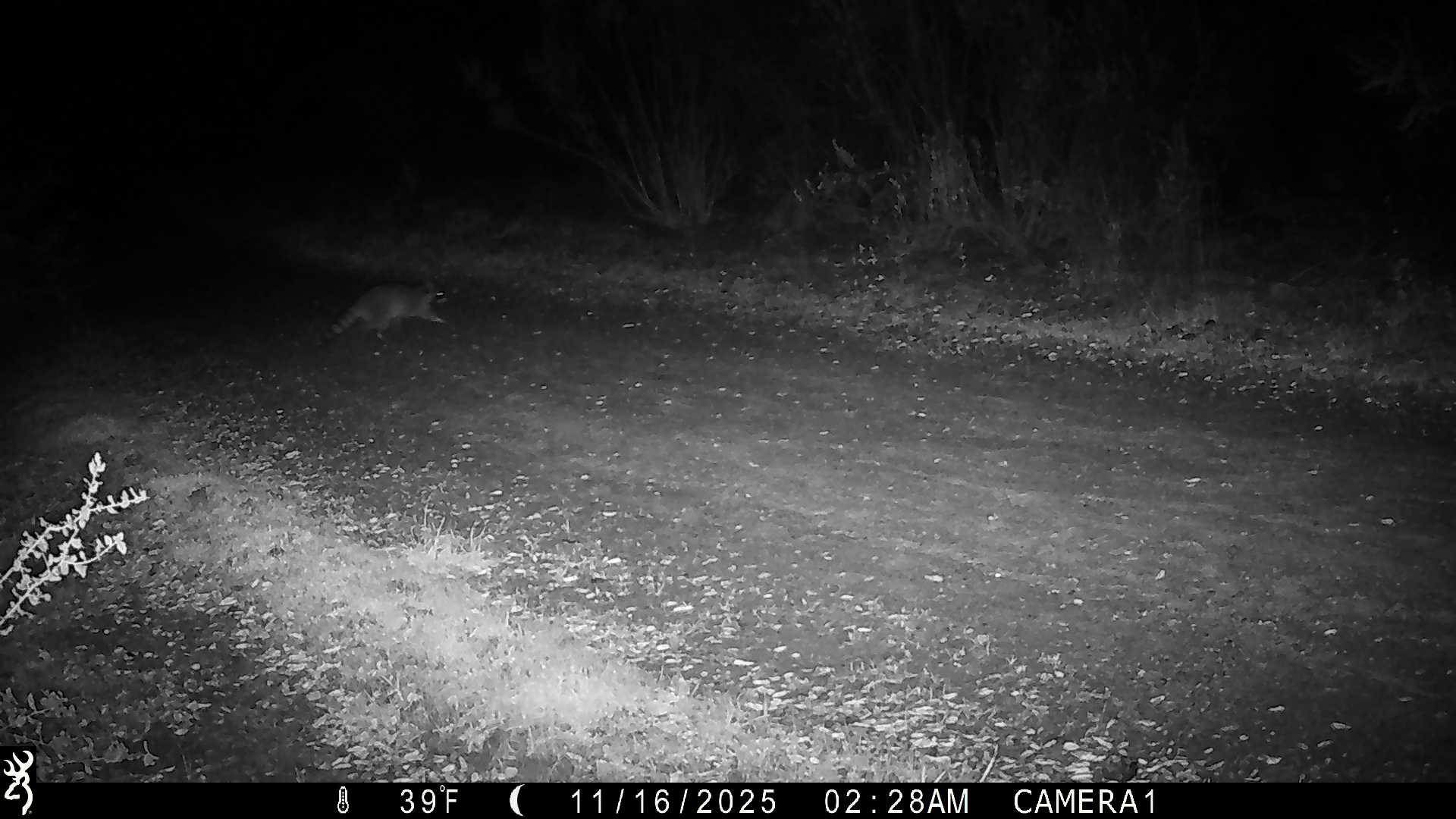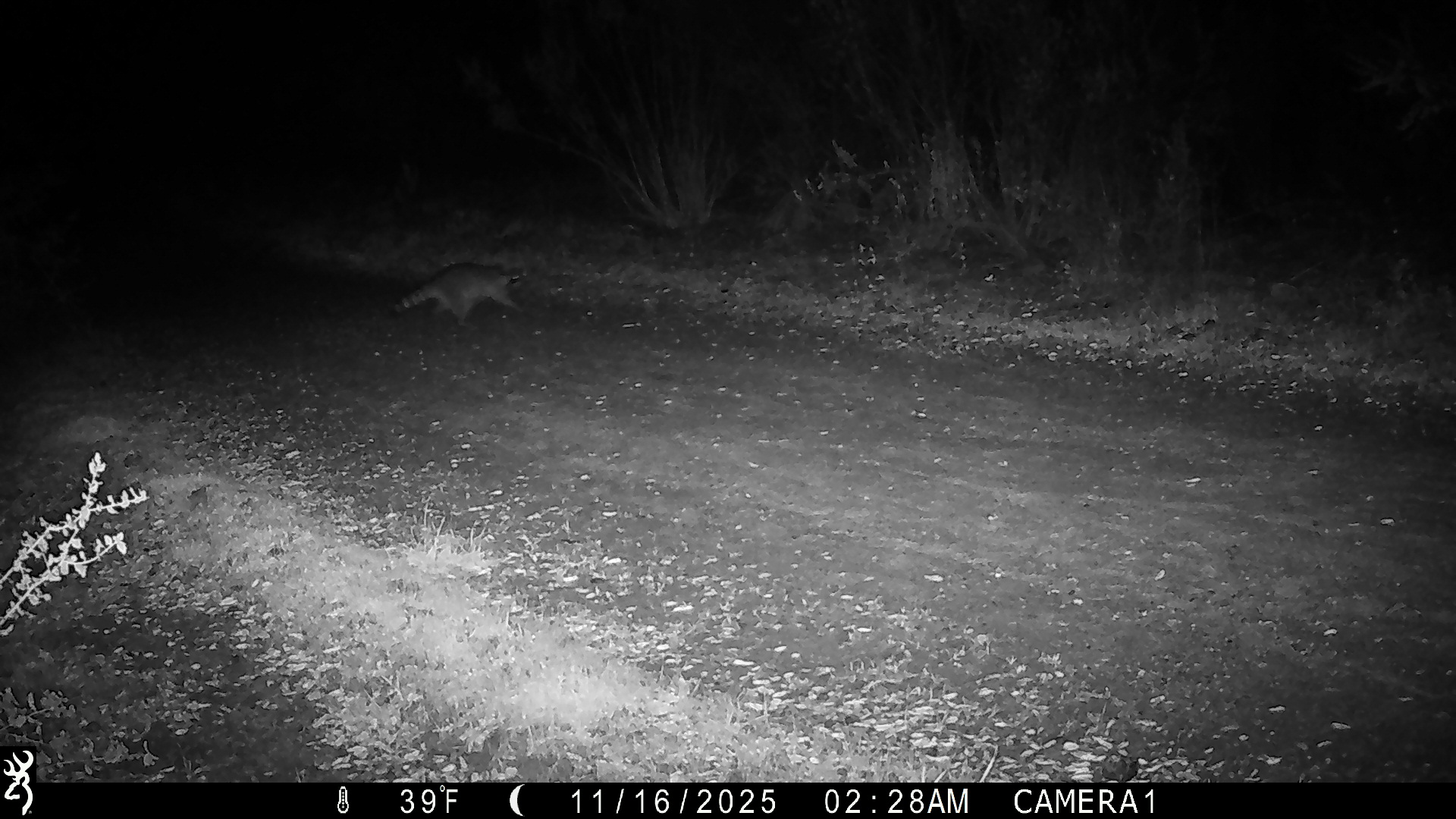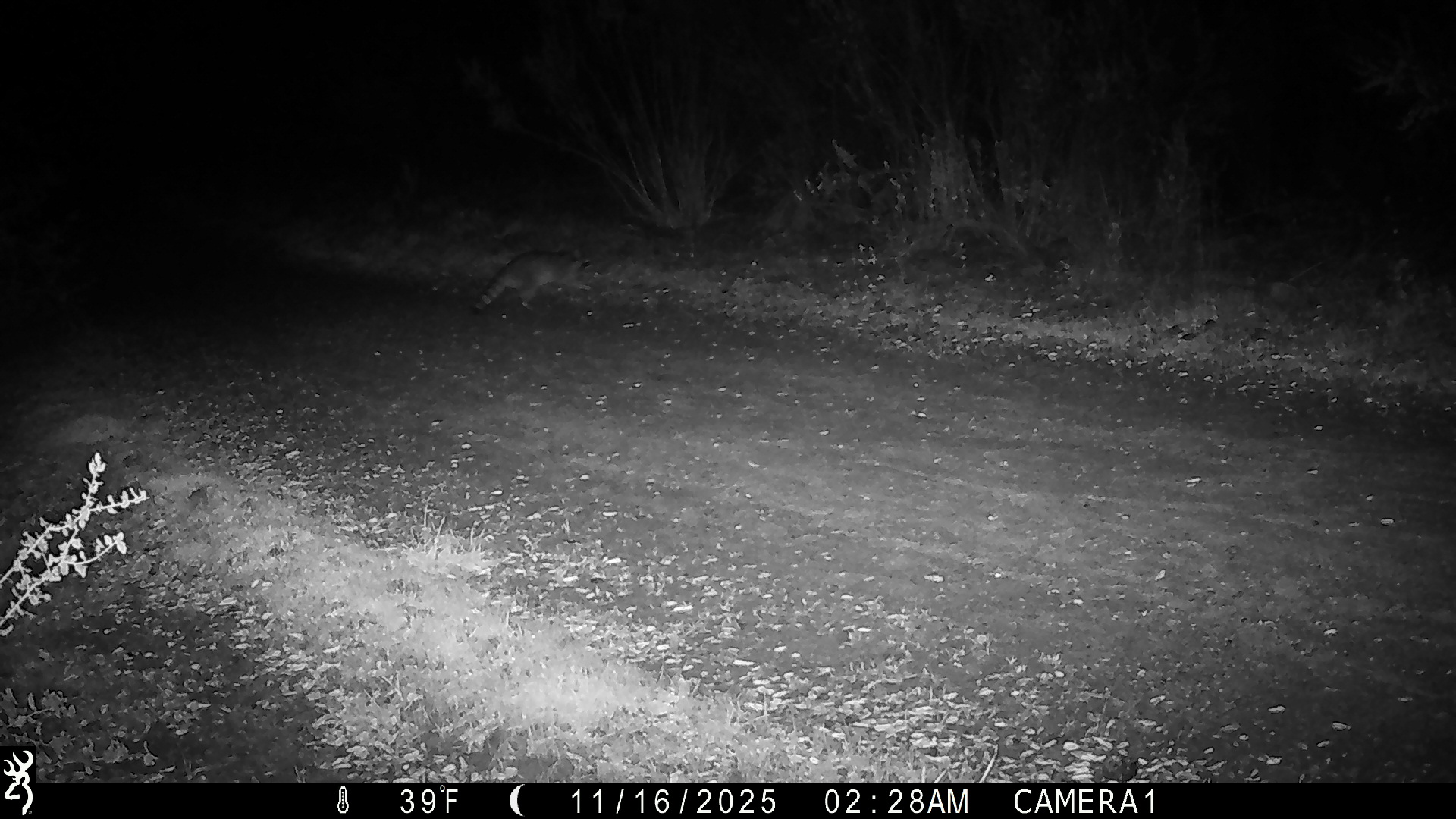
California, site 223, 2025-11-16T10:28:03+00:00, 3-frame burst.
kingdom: Animalia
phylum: Chordata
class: Mammalia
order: Carnivora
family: Procyonidae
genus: Procyon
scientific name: Procyon lotor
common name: raccoon